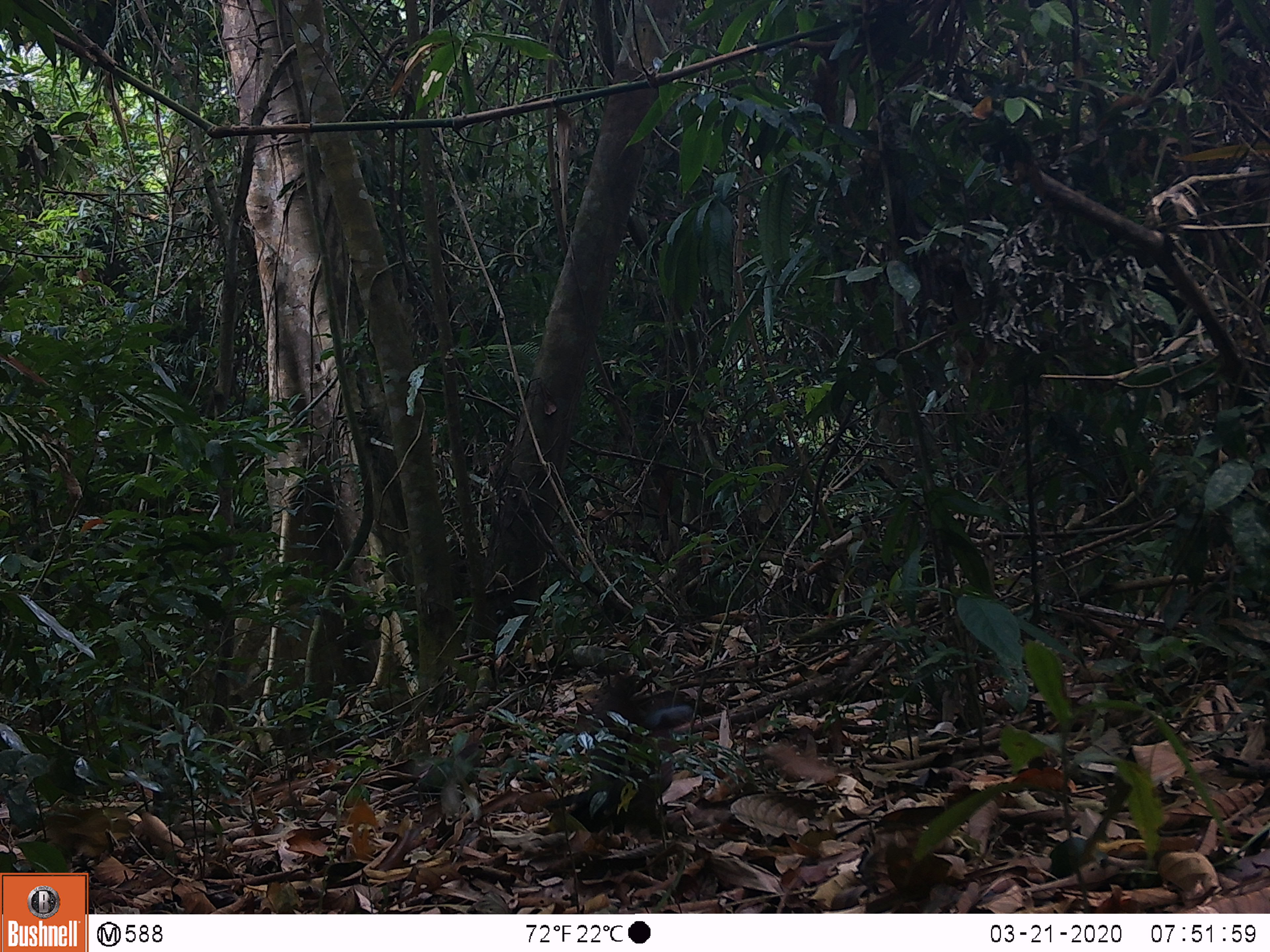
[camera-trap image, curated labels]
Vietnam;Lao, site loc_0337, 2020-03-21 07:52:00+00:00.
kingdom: Animalia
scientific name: Animalia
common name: animal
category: unidentified animal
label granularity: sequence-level